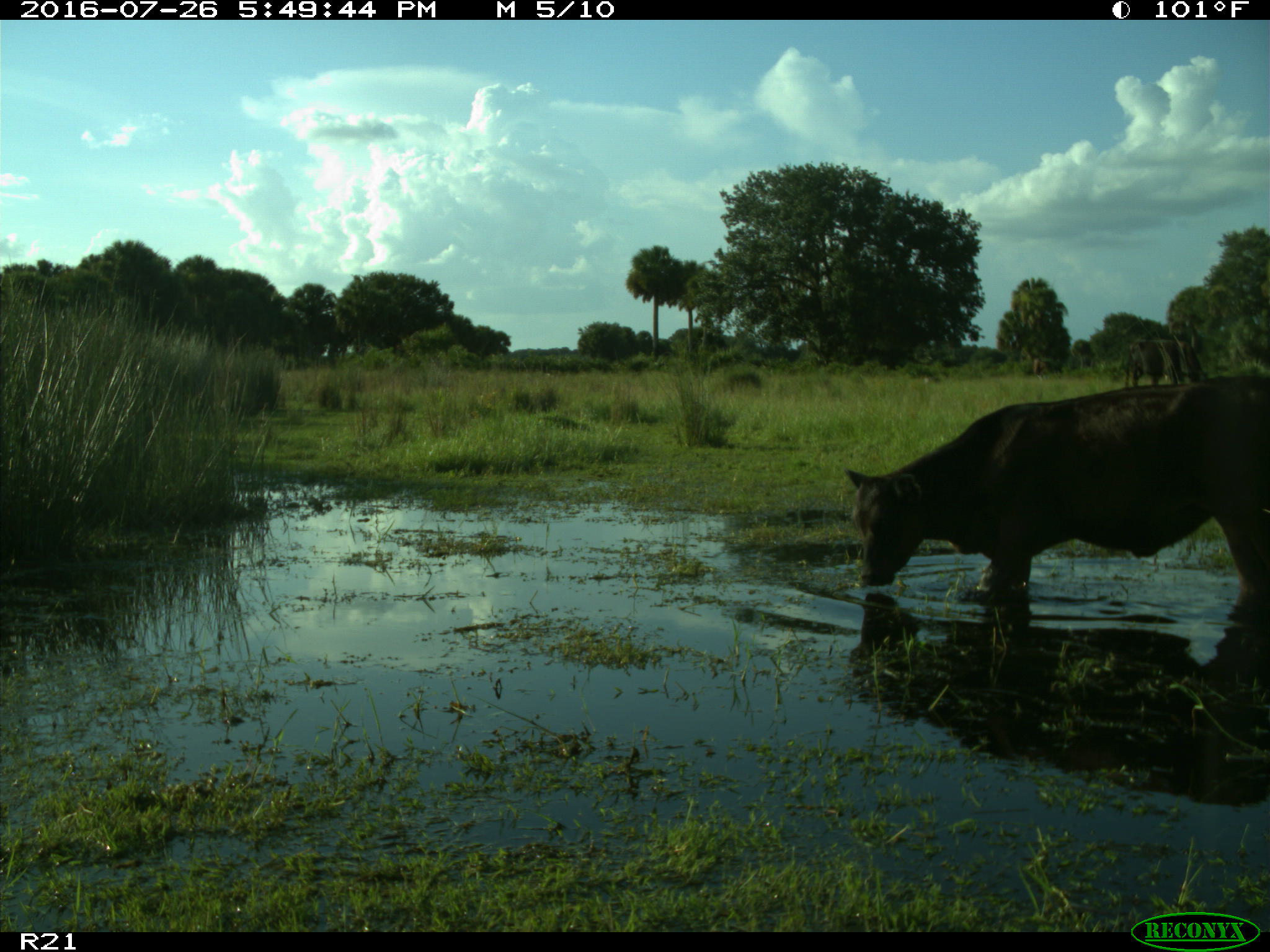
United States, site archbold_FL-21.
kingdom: Animalia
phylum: Chordata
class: Mammalia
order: Artiodactyla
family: Bovidae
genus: Bos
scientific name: Bos taurus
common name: domestic cow